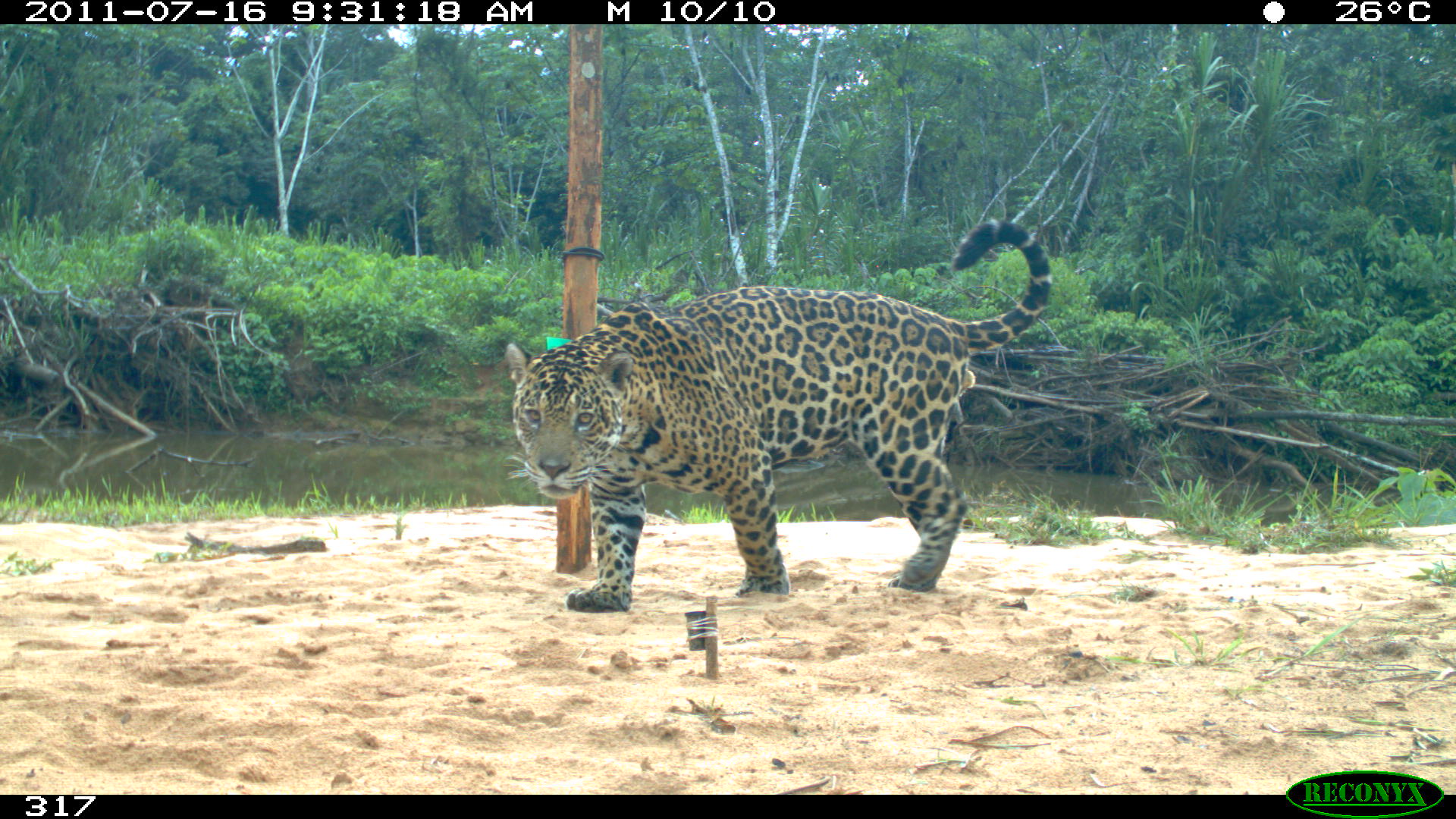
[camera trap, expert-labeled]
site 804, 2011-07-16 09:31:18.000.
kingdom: Animalia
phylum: Chordata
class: Mammalia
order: Carnivora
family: Felidae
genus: Panthera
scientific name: Panthera onca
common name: jaguar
Panthera onca (jaguar).